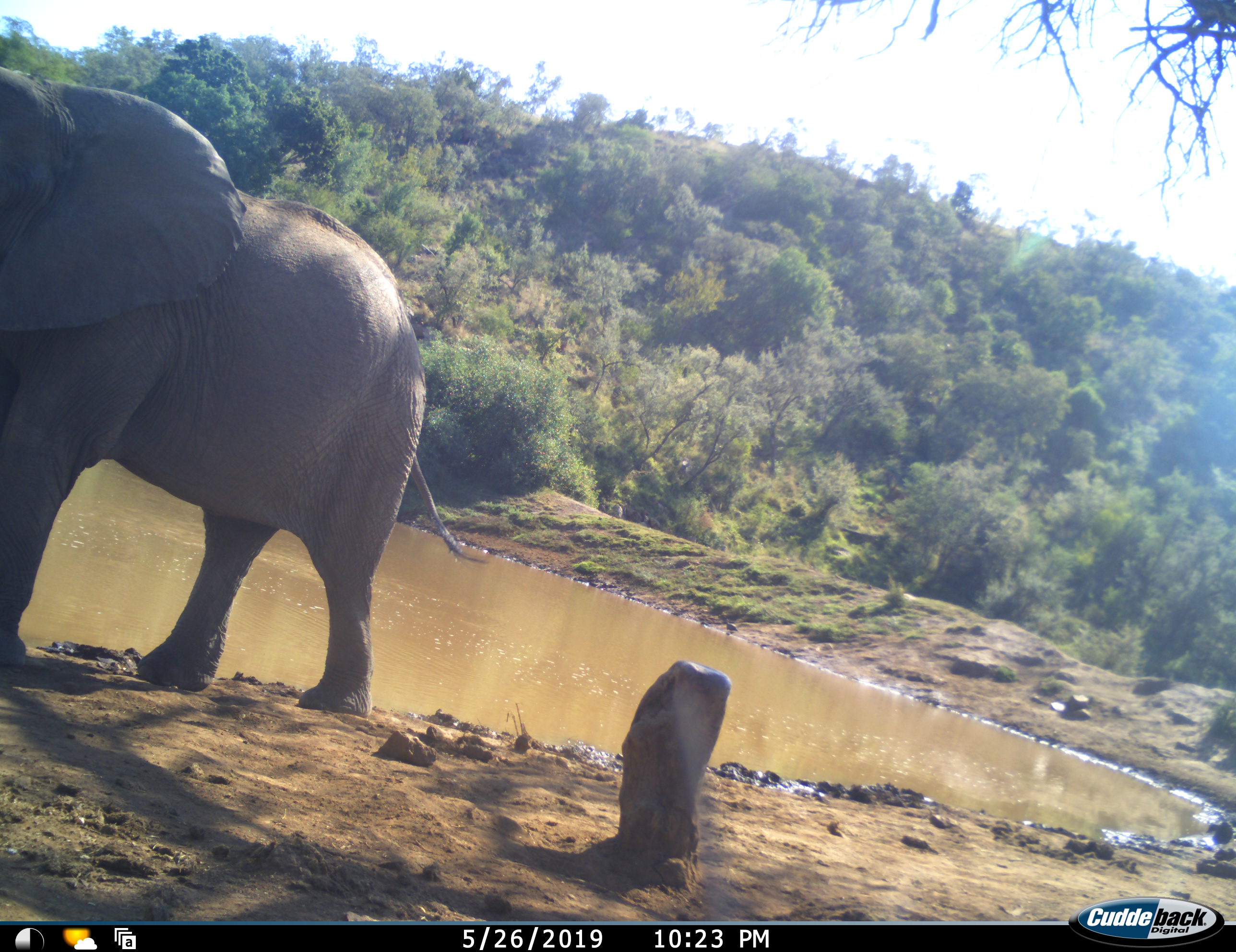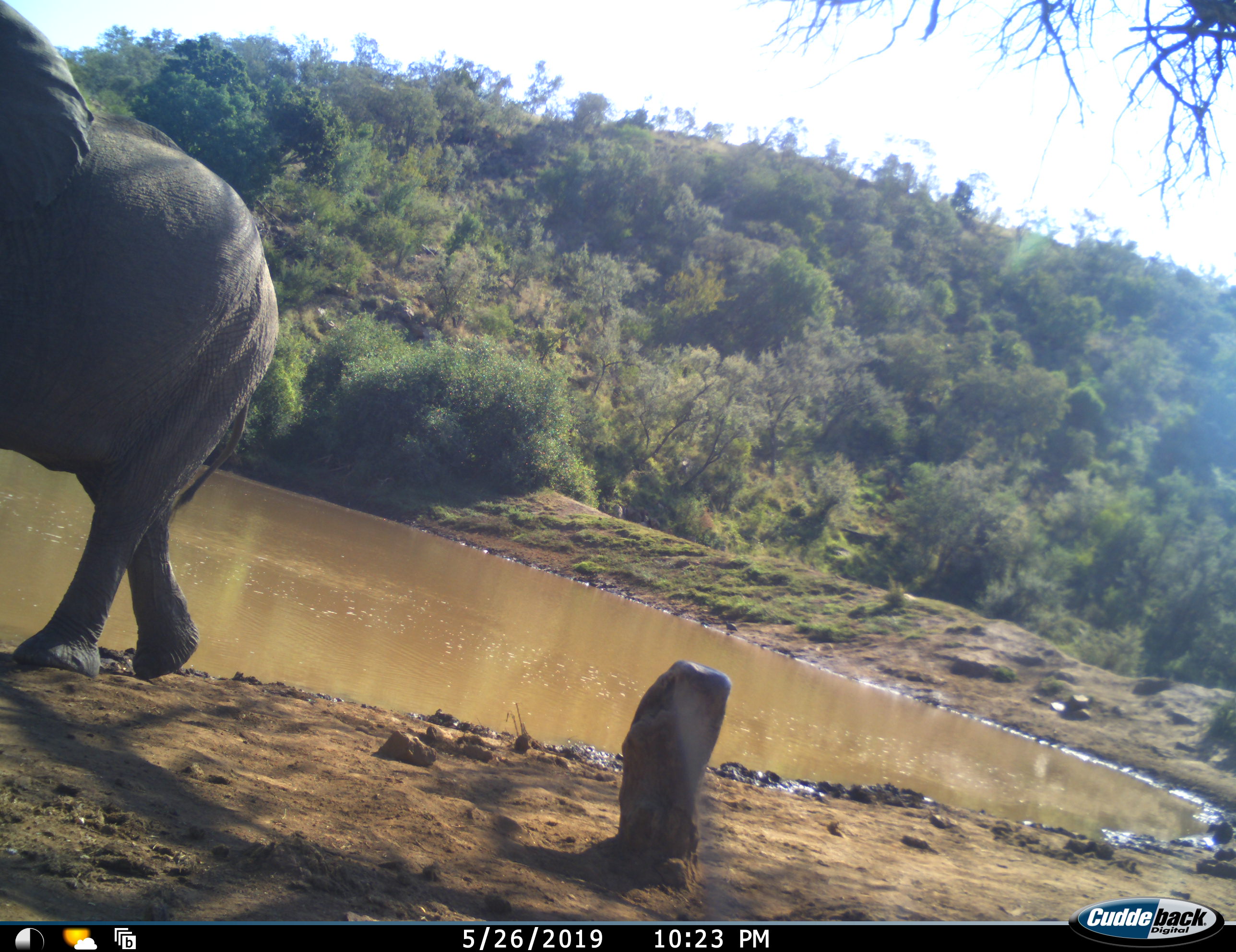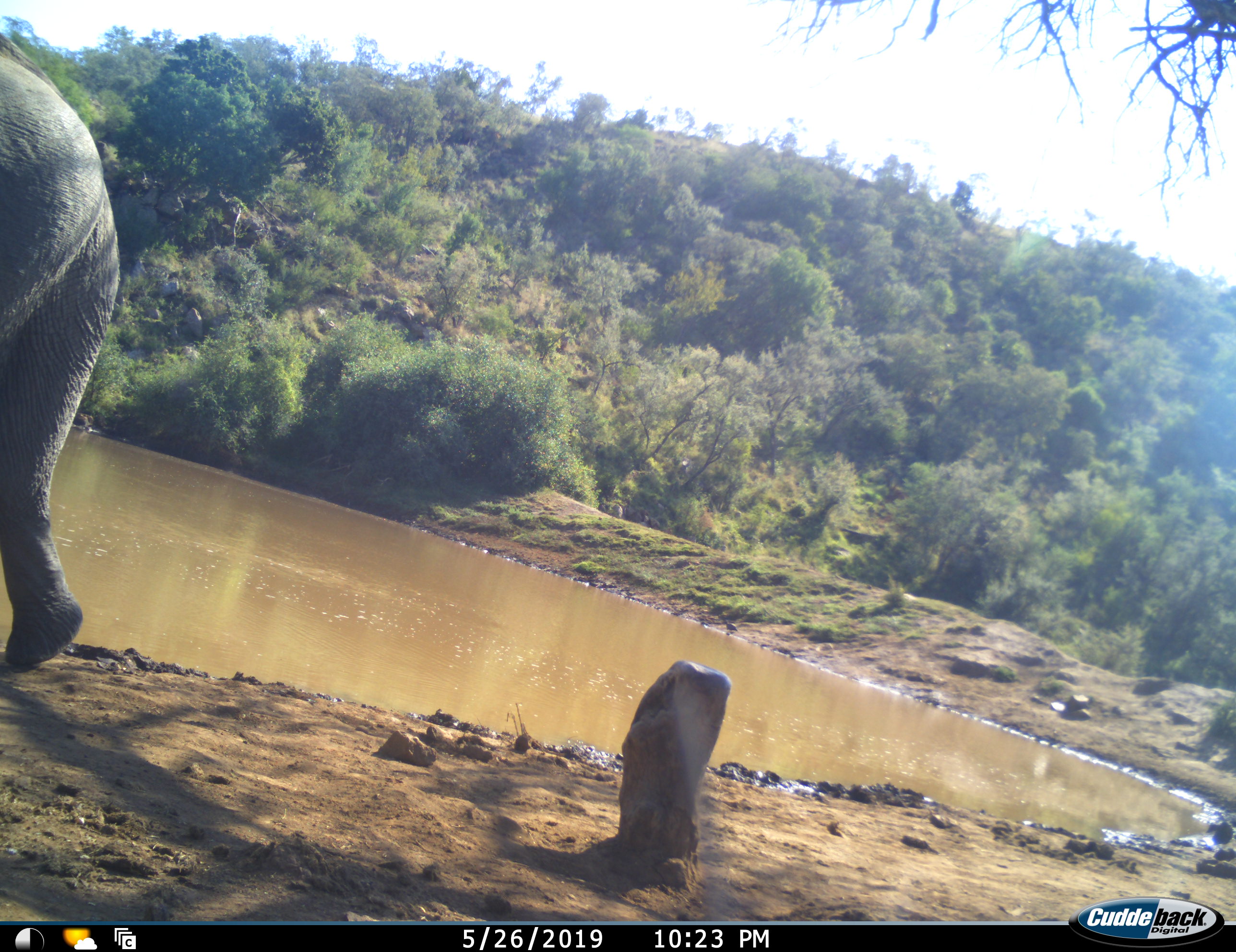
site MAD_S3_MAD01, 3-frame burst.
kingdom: Animalia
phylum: Chordata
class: Mammalia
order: Proboscidea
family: Elephantidae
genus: Loxodonta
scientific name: Loxodonta africana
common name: african bush elephant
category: elephant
Elephant (african bush elephant) (Loxodonta africana), count 1. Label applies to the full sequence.